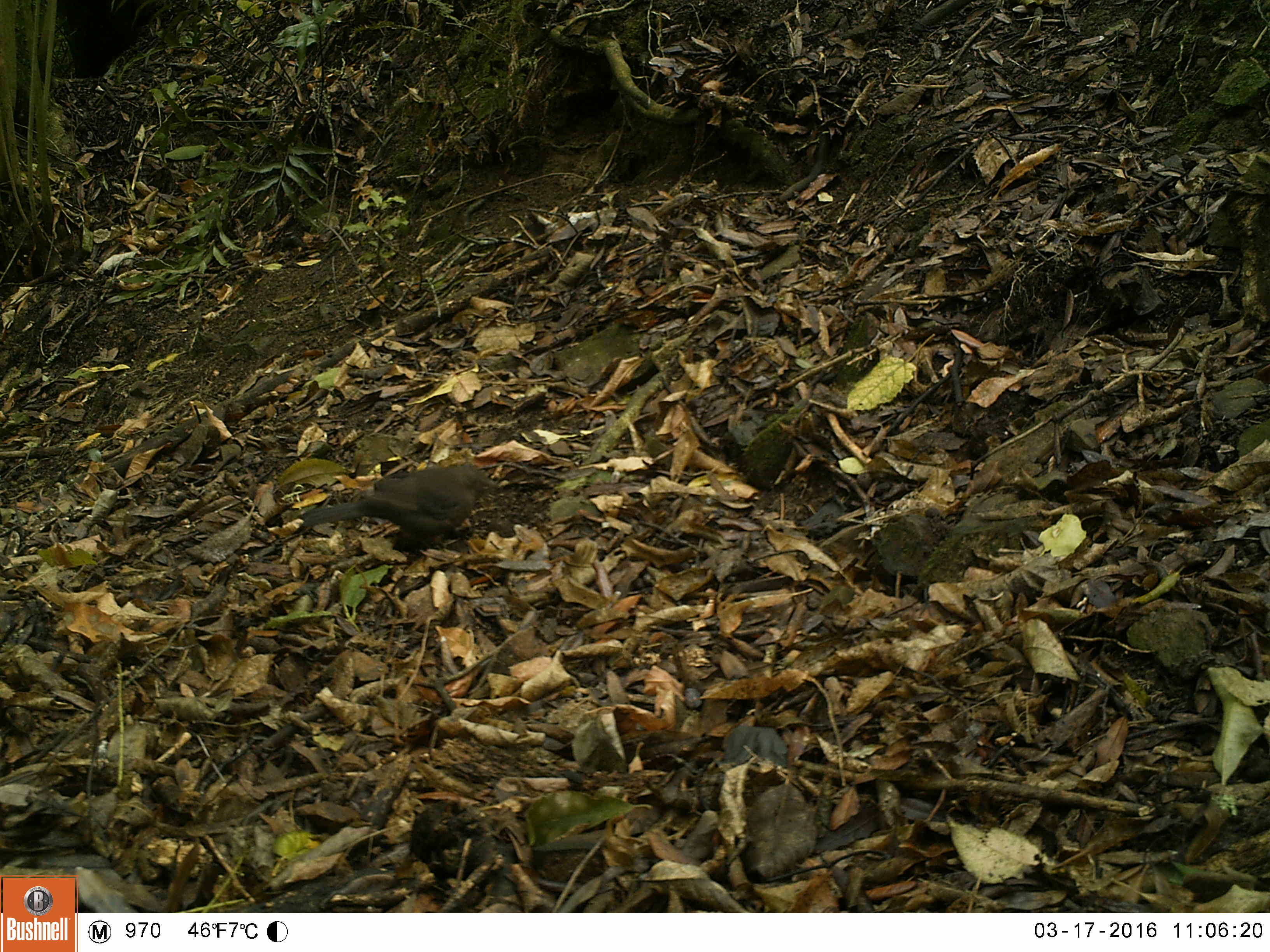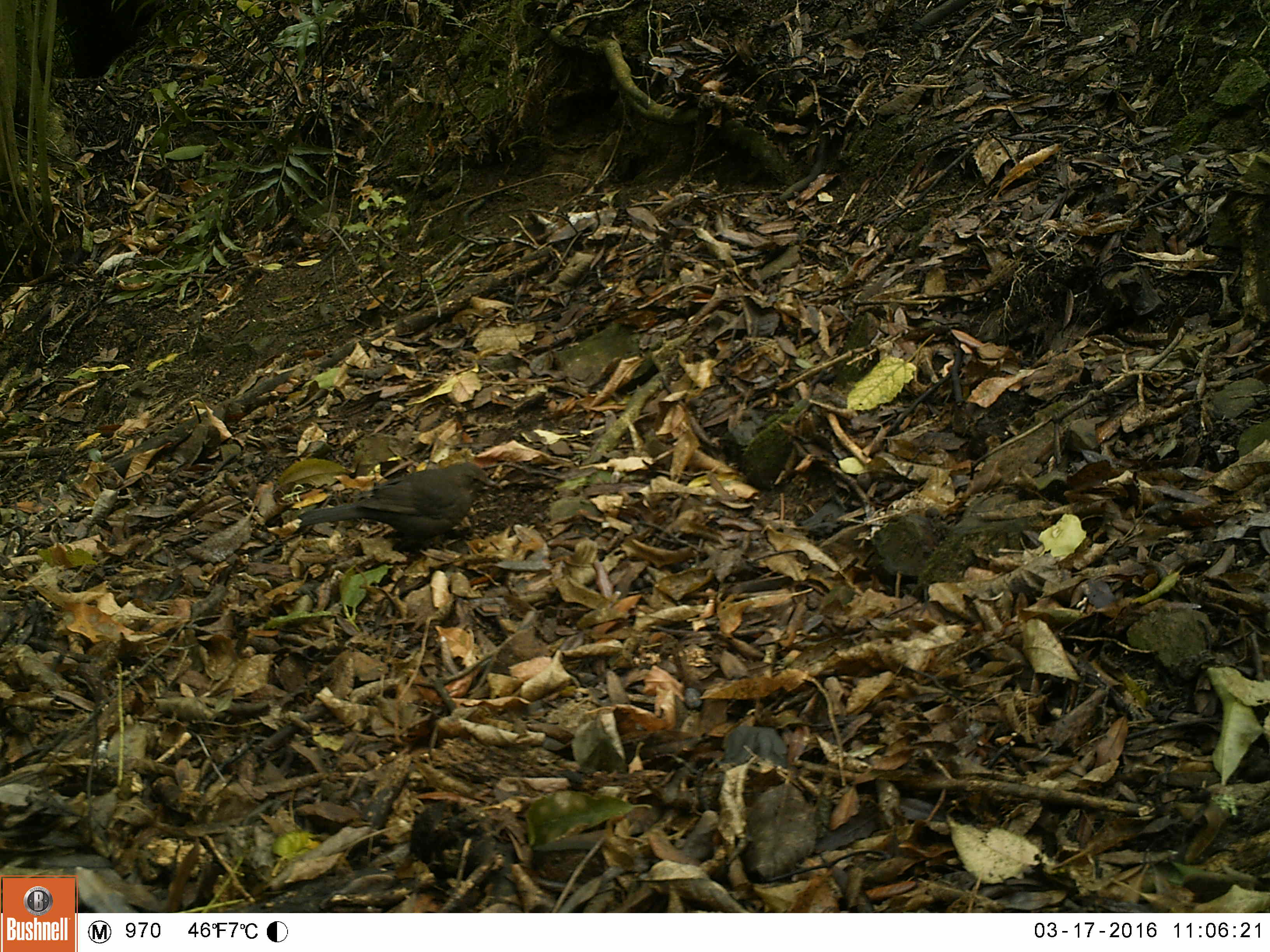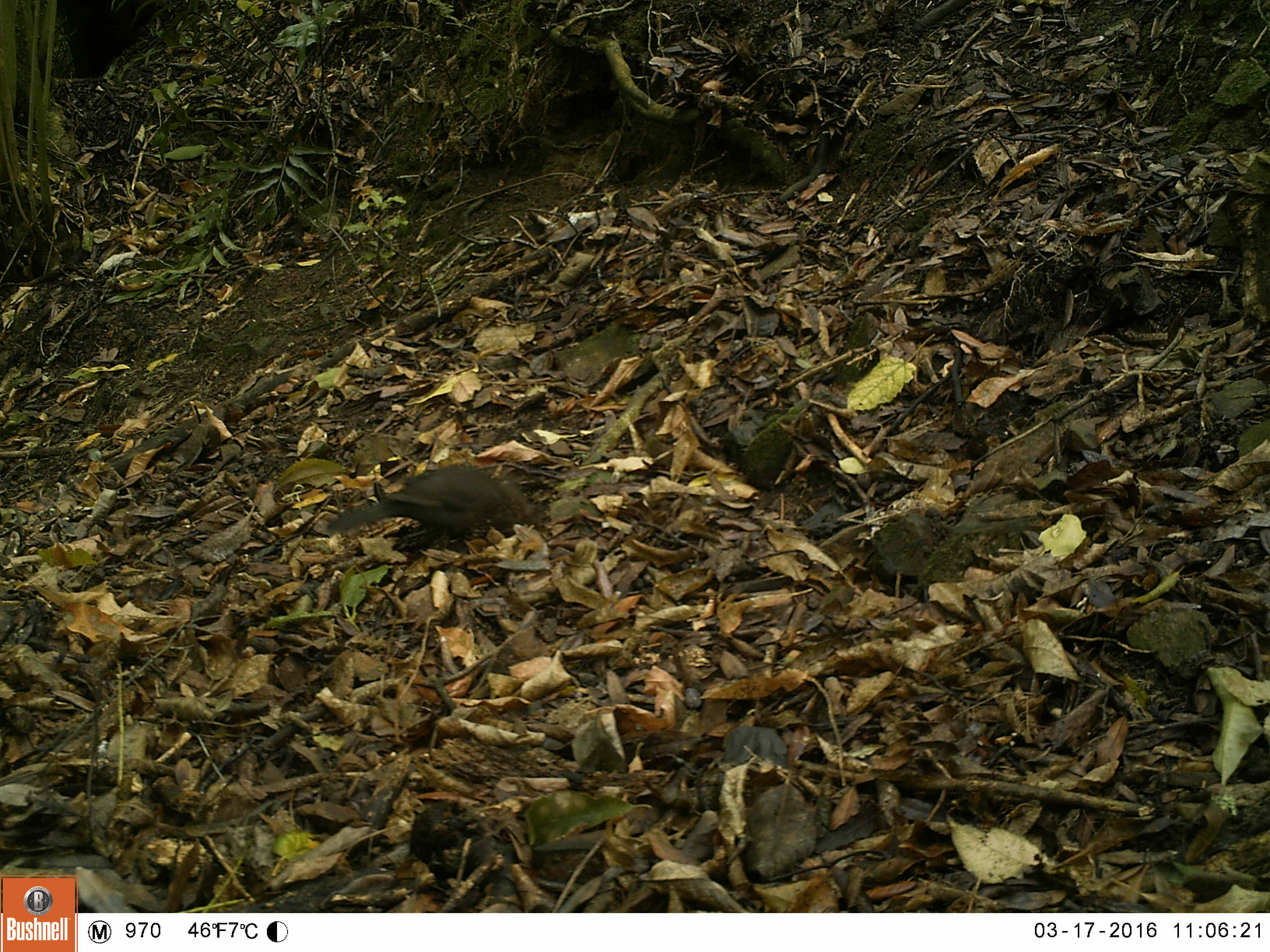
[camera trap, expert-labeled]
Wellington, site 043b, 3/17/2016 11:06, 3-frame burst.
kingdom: Animalia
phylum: Chordata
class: Aves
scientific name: Aves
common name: bird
Bird (Aves).